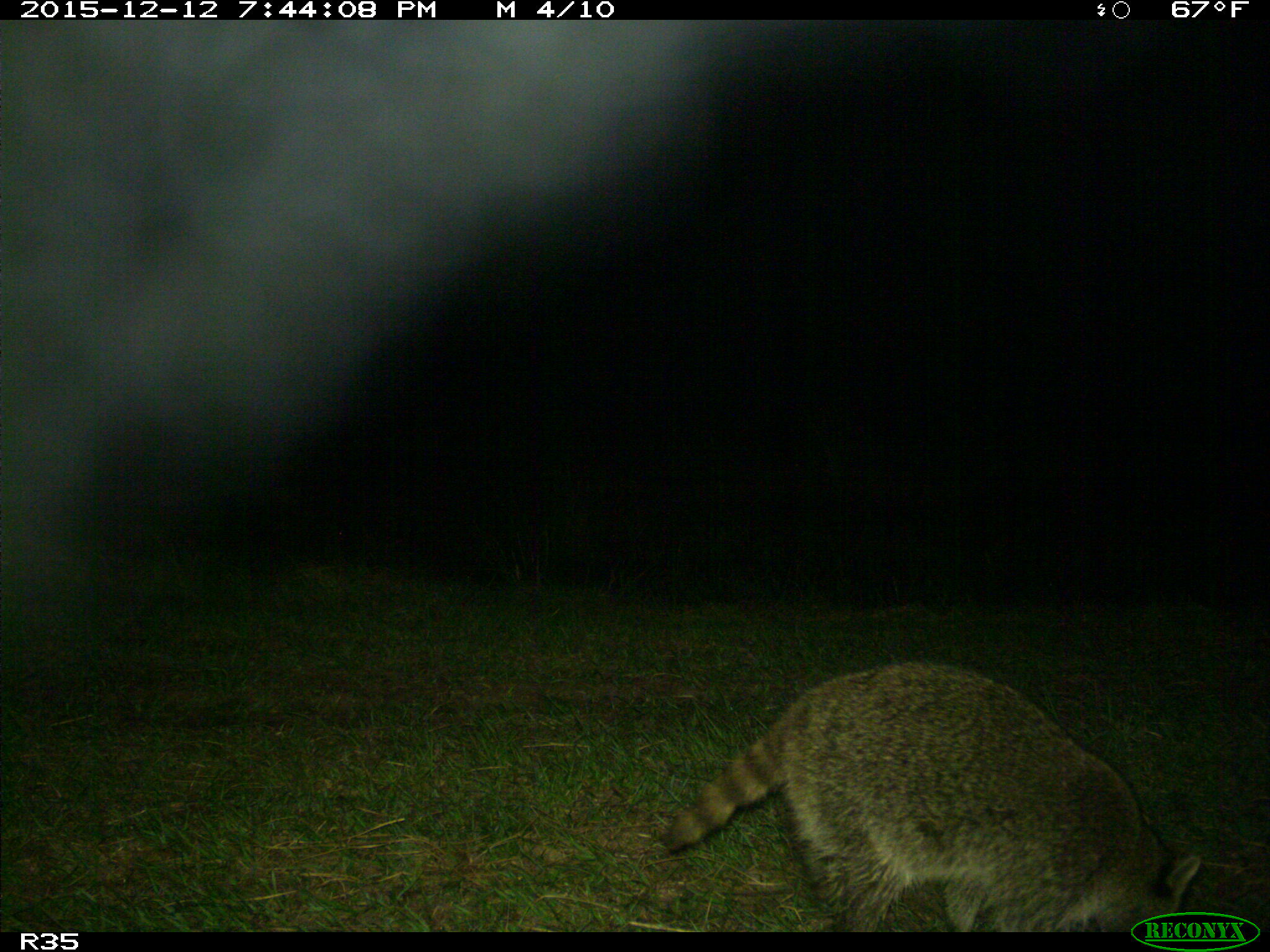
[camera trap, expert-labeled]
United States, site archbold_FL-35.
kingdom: Animalia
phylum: Chordata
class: Mammalia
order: Carnivora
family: Procyonidae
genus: Procyon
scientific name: Procyon lotor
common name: common raccoon